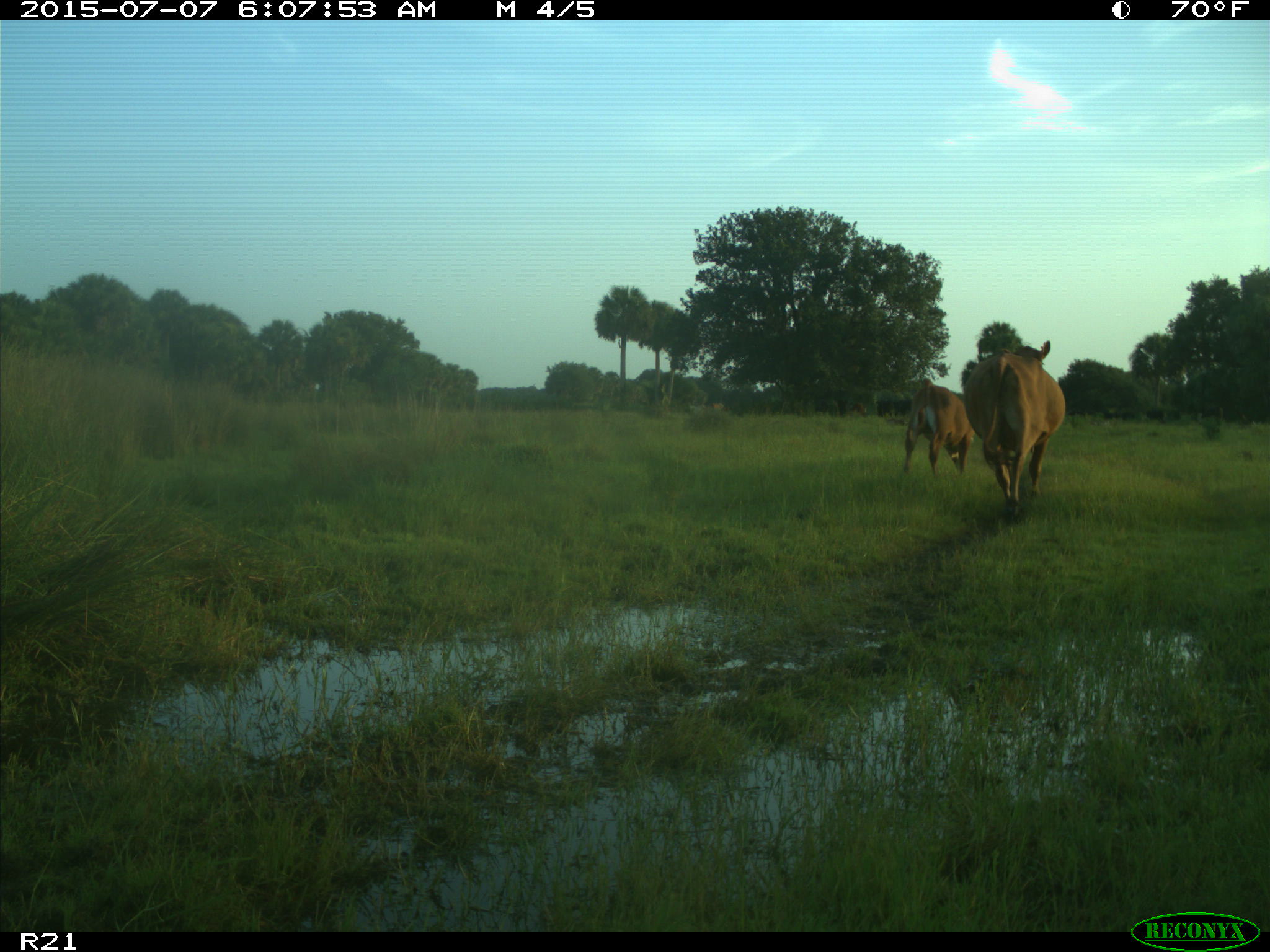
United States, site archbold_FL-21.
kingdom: Animalia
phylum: Chordata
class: Mammalia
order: Artiodactyla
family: Bovidae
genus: Bos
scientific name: Bos taurus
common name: domestic cow